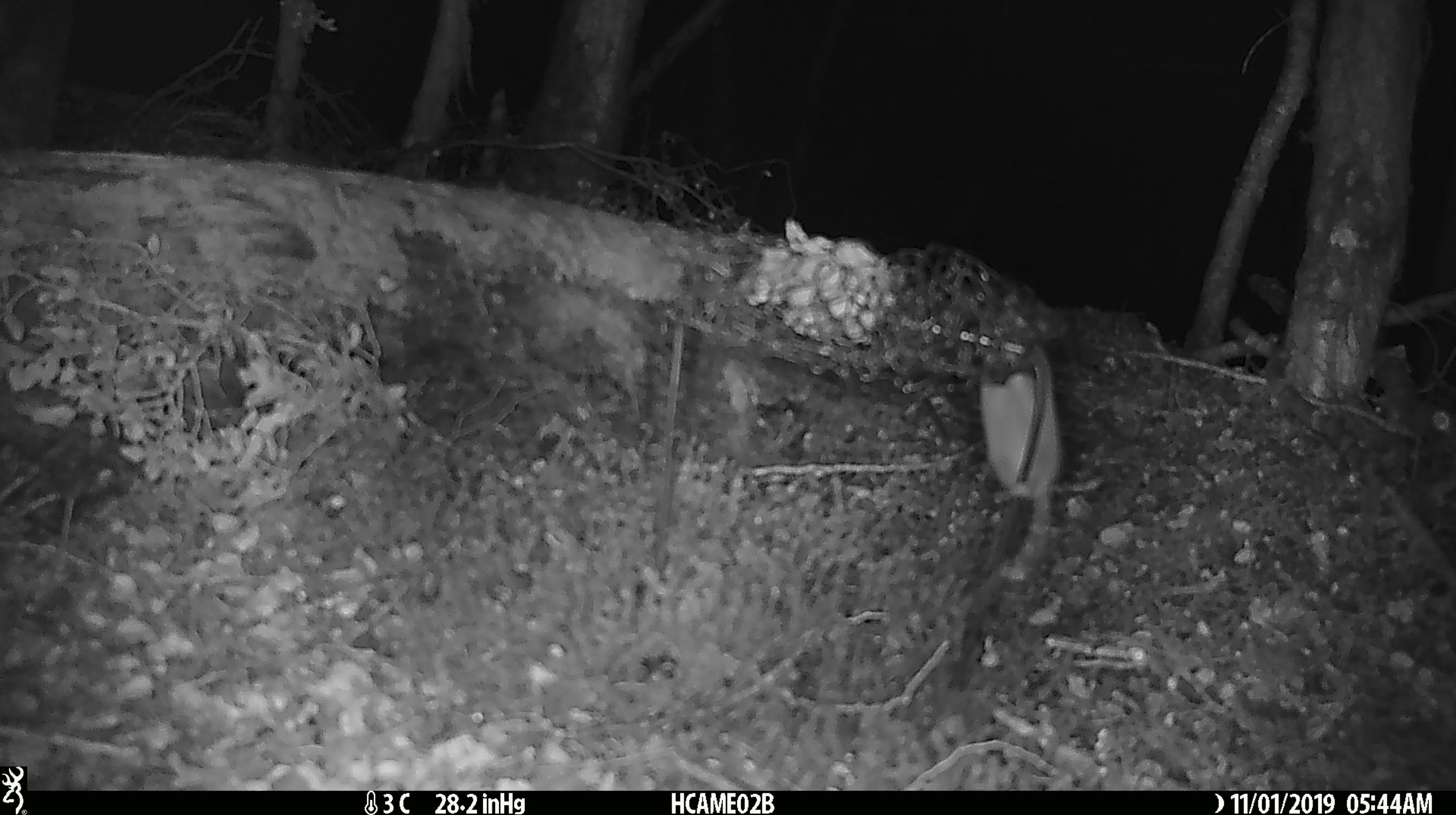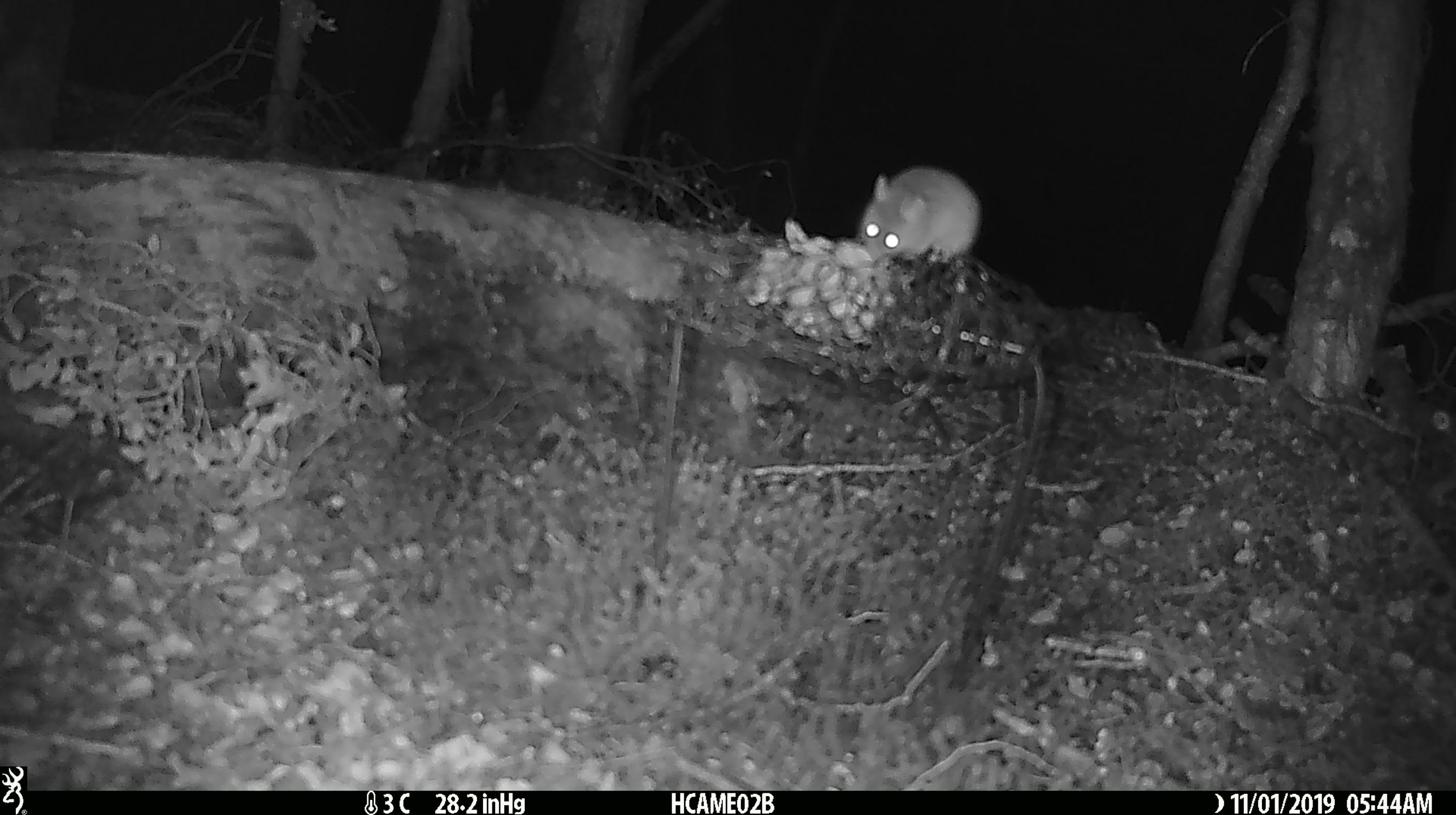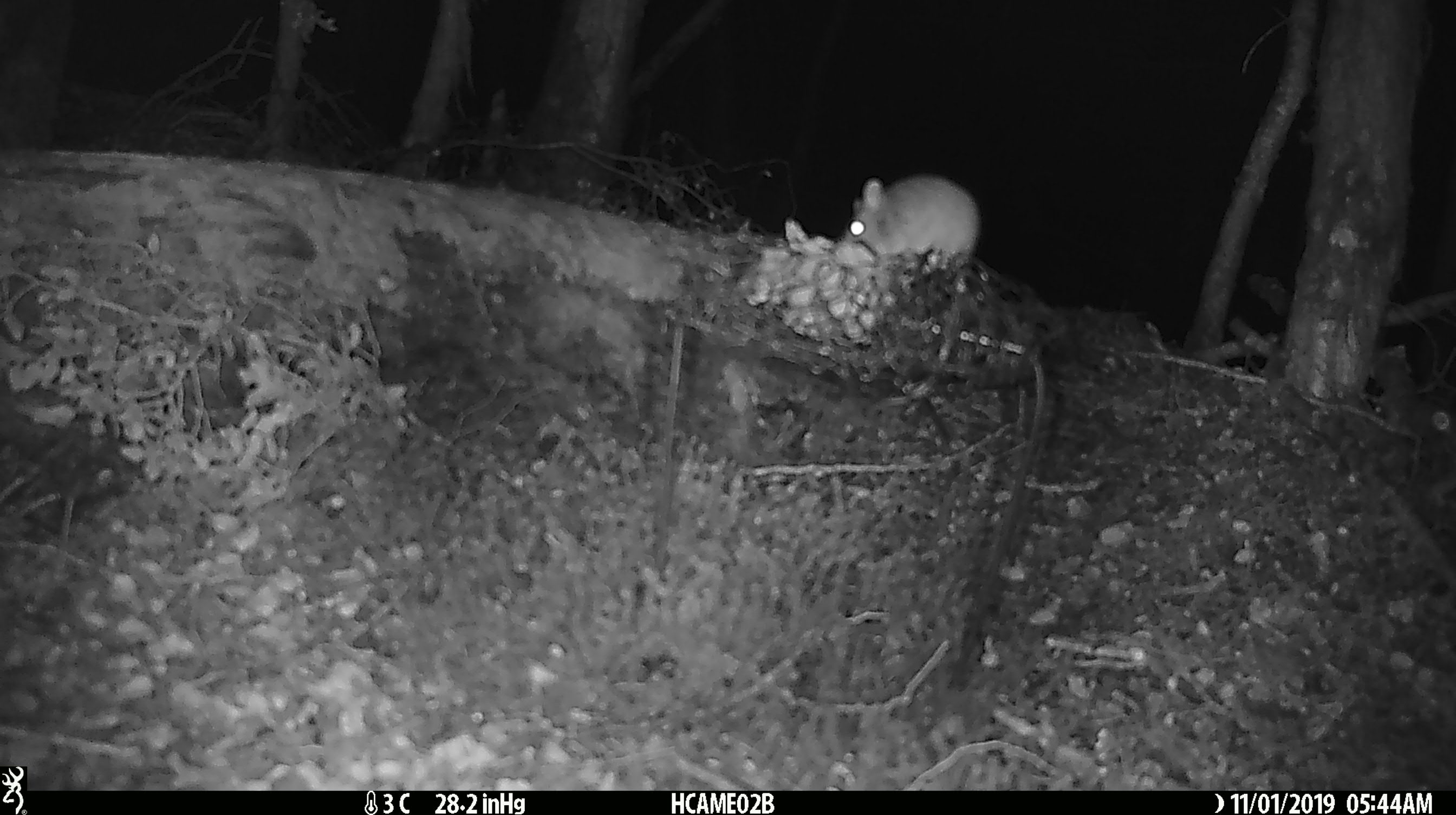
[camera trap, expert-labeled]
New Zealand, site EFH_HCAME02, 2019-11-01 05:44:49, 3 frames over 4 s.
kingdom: Animalia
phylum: Chordata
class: Mammalia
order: Rodentia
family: Muridae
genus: Mus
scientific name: Mus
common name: mouse